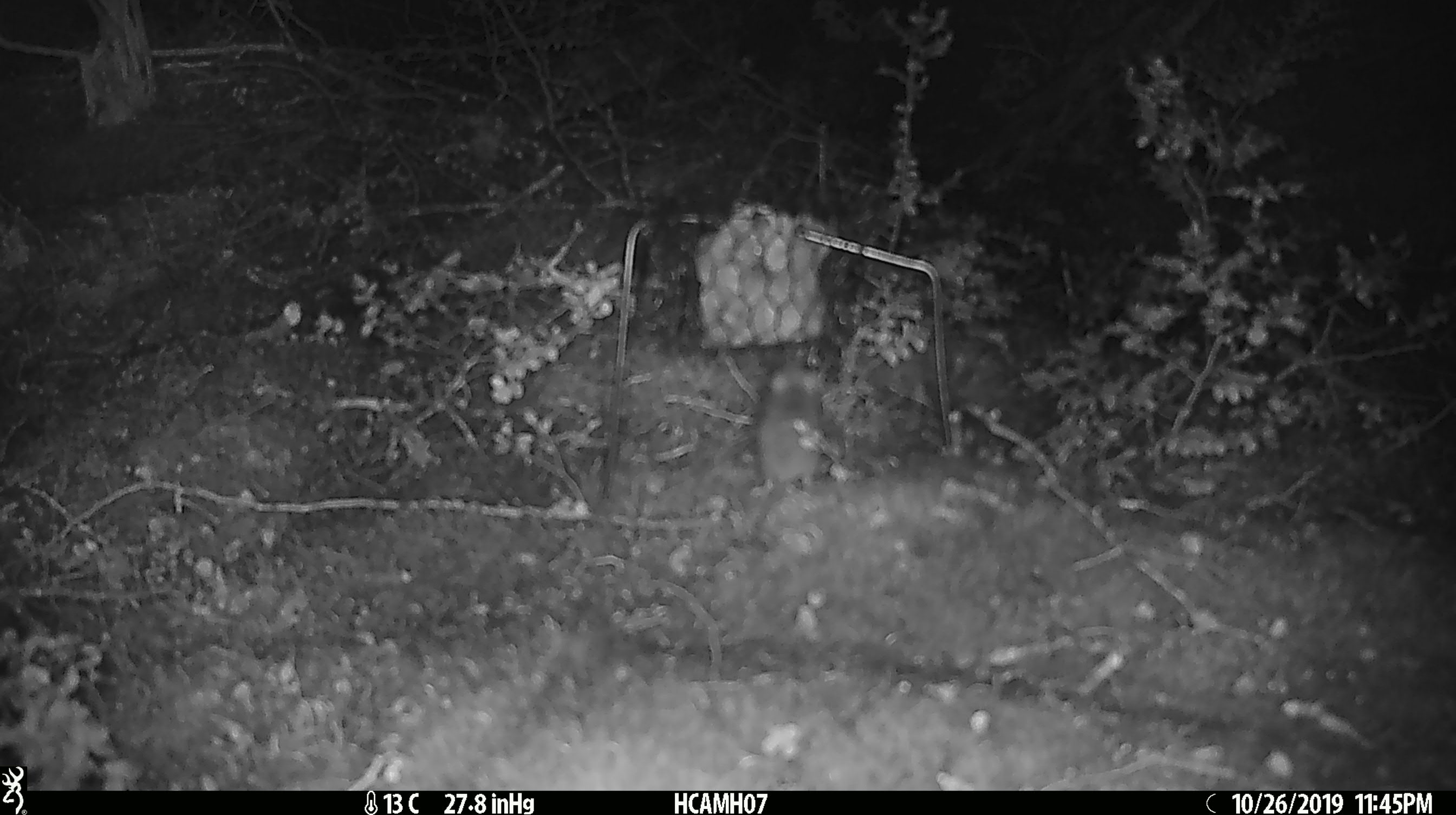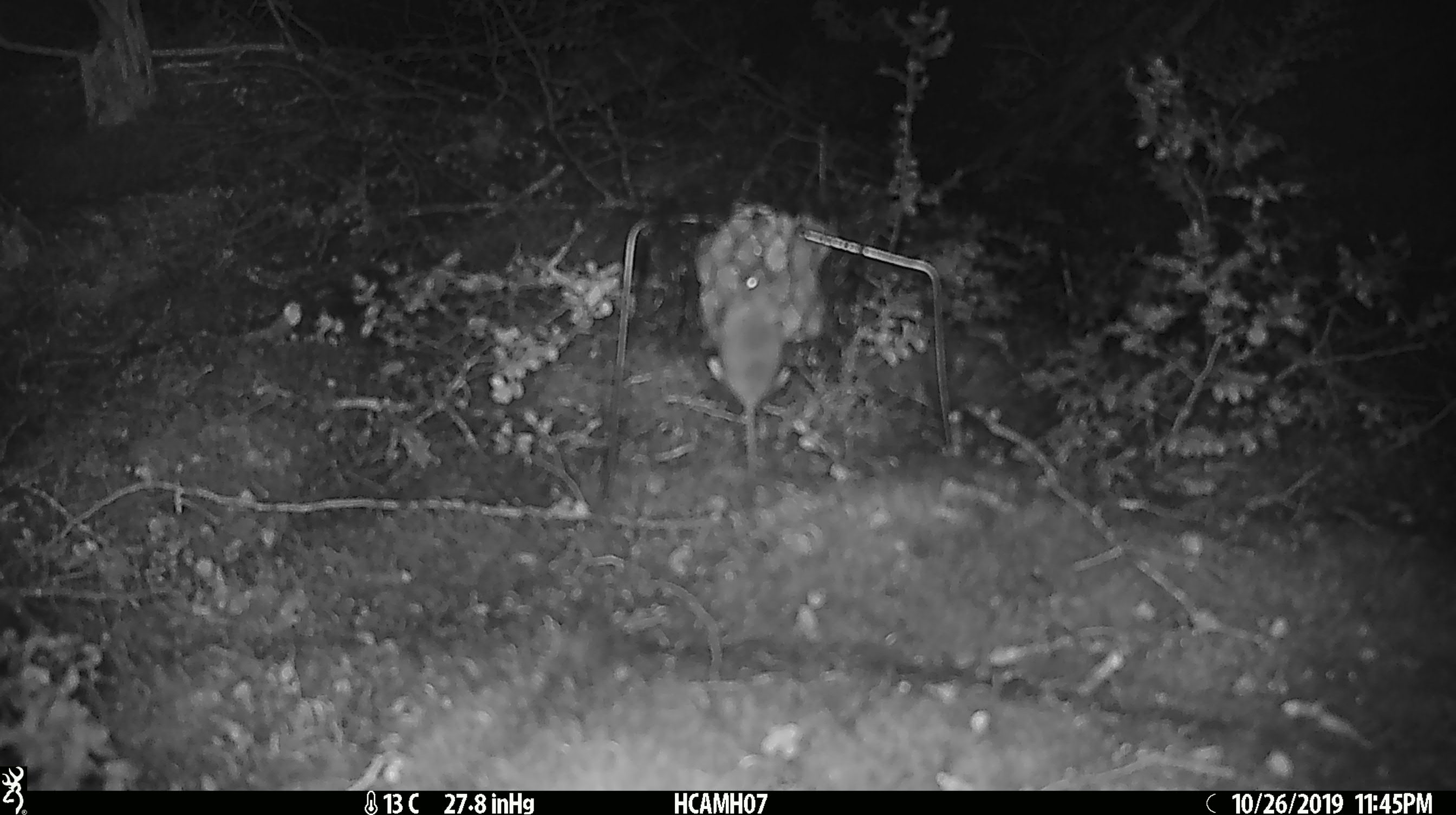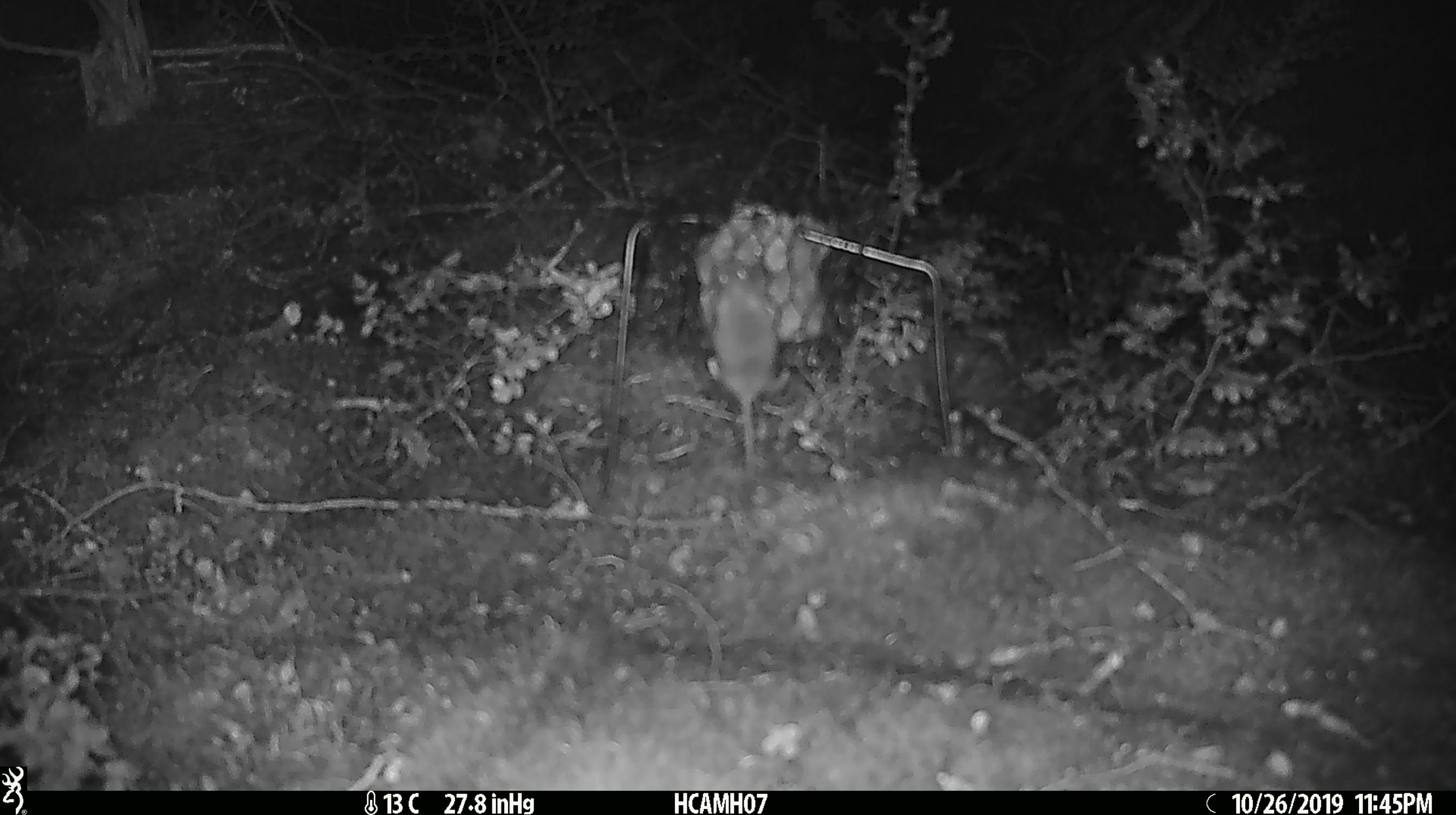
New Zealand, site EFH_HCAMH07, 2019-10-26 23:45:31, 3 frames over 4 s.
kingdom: Animalia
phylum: Chordata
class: Mammalia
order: Rodentia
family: Muridae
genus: Mus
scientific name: Mus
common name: mouse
Mouse (Mus).